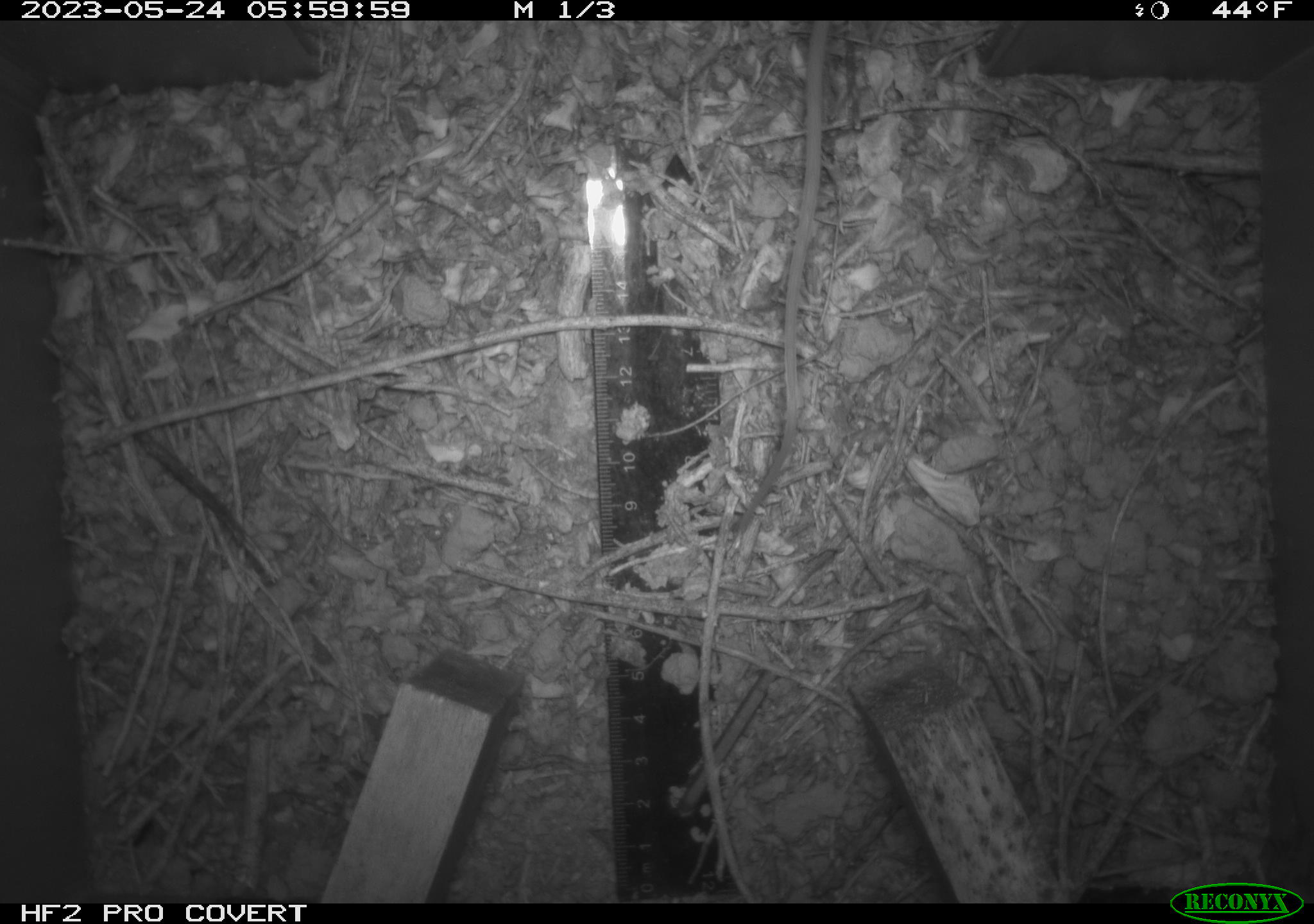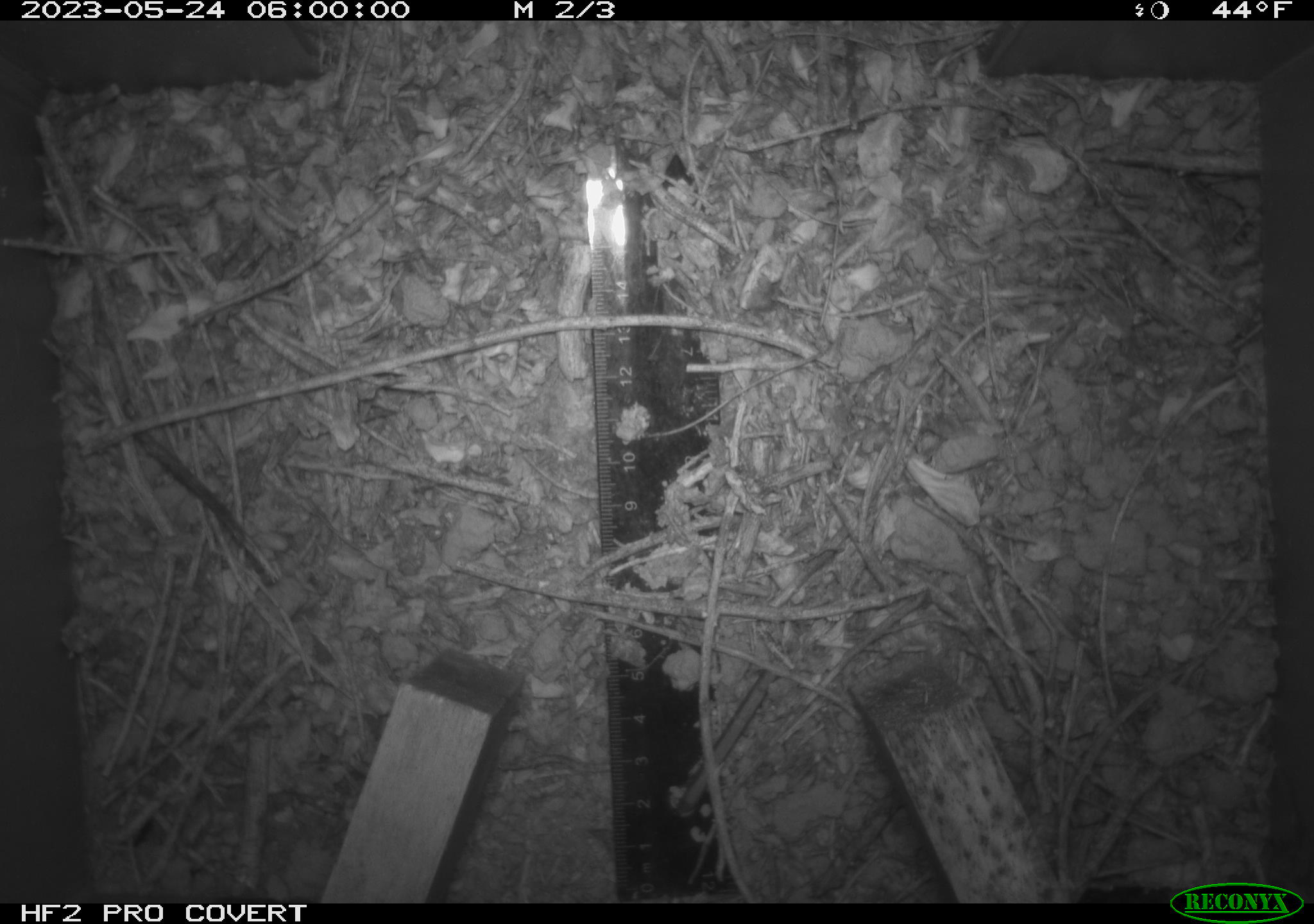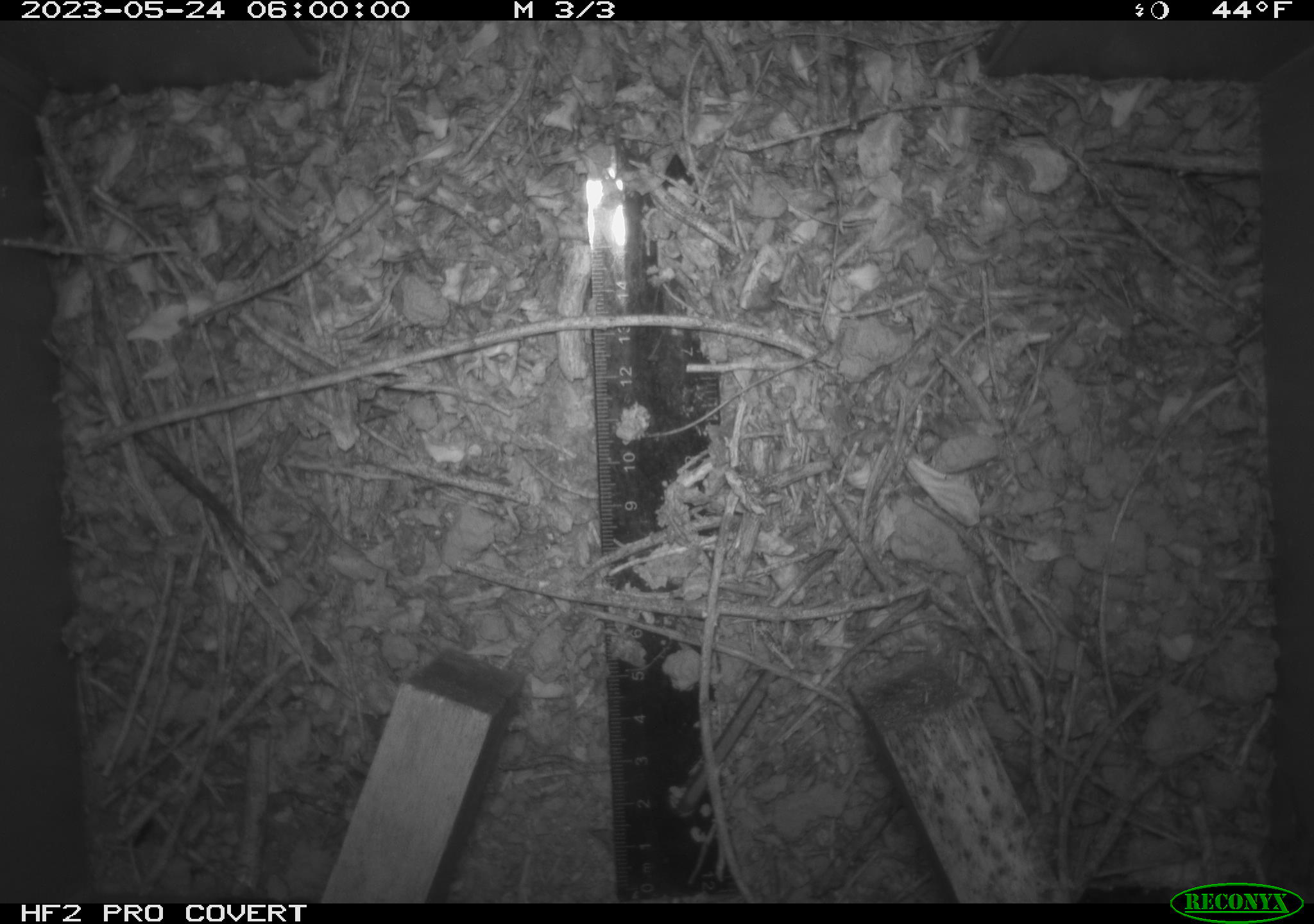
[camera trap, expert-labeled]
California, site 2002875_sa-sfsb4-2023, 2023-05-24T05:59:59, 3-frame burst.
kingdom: Animalia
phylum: Chordata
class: Mammalia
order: Rodentia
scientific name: Rodentia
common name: mouse species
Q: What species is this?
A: Mouse species (Rodentia).